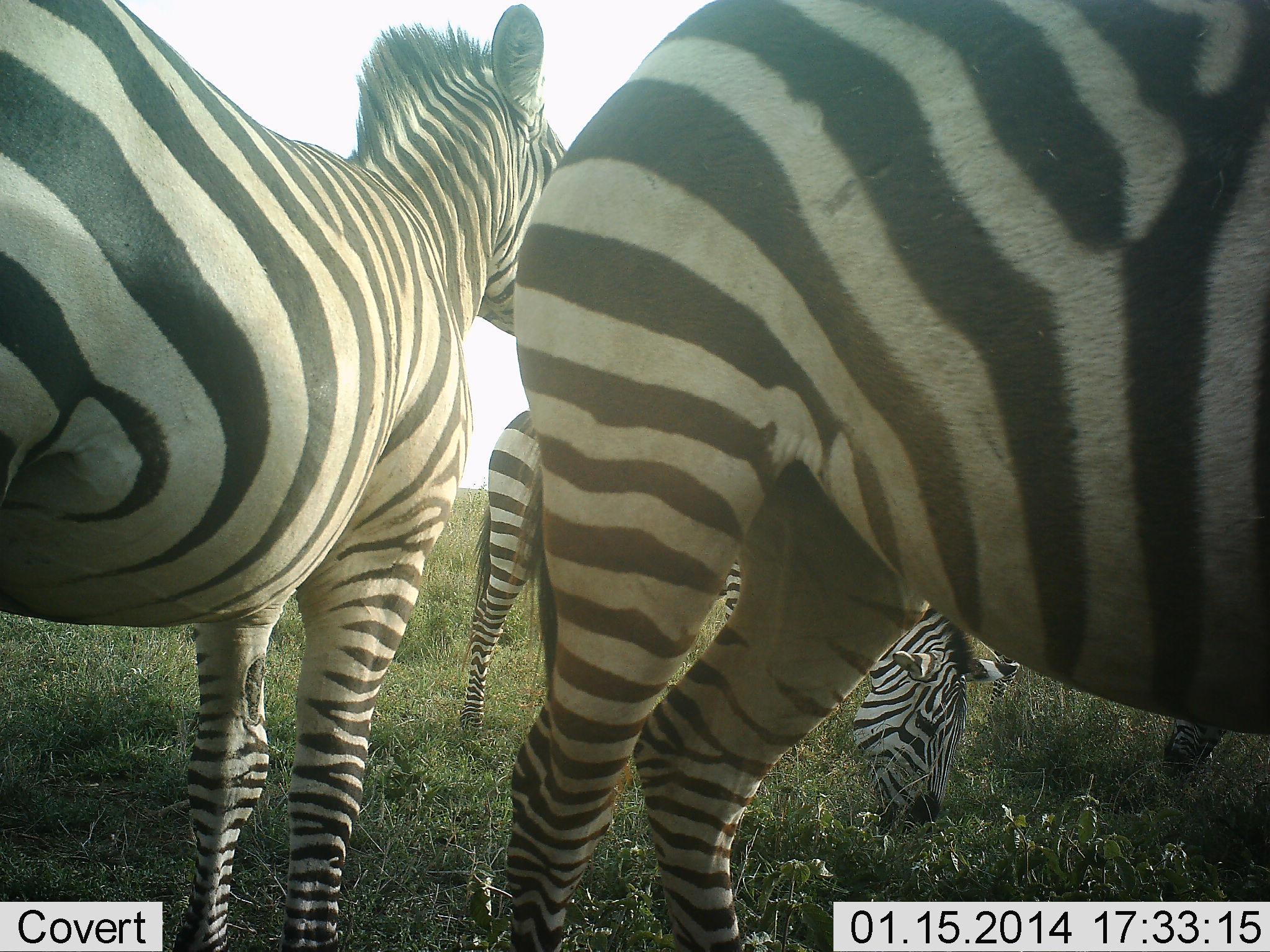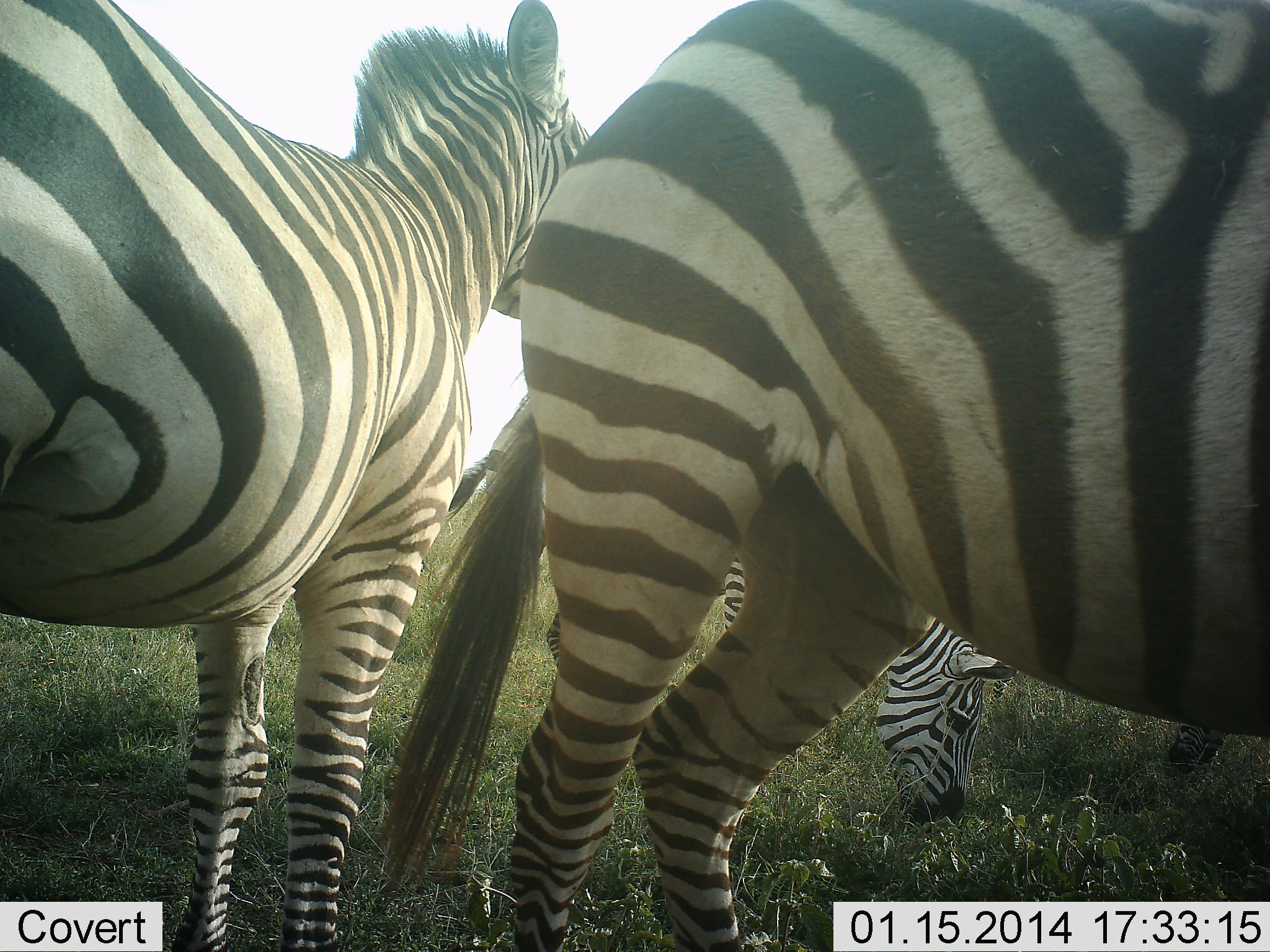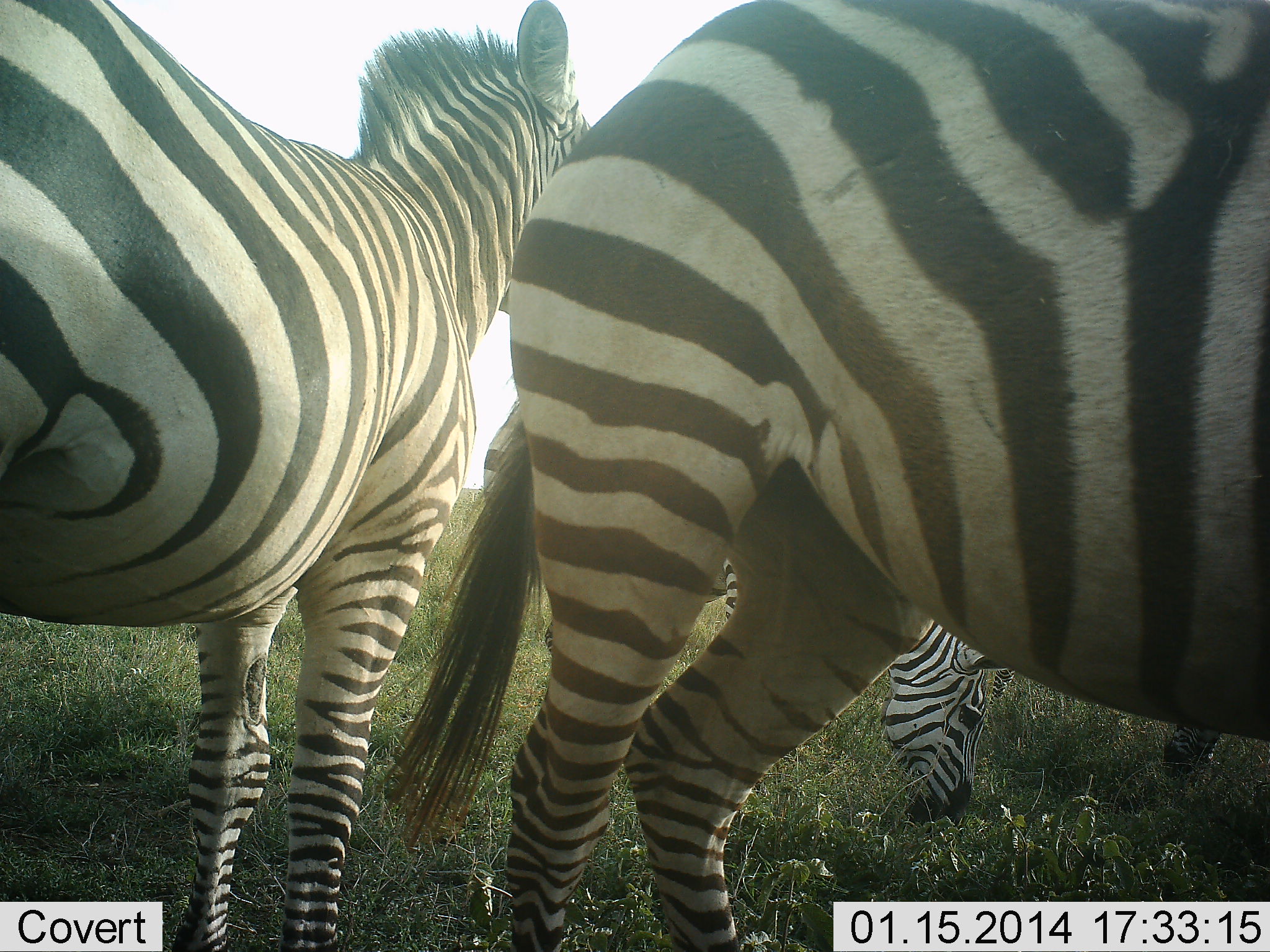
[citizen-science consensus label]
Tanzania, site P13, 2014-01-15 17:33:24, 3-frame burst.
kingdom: Animalia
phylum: Chordata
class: Mammalia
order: Perissodactyla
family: Equidae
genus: Equus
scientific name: Equus quagga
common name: plains zebra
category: zebra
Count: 4.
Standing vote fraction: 100%.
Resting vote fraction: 0%.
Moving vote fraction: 0%.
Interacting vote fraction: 0%.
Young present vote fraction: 0%.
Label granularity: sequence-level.